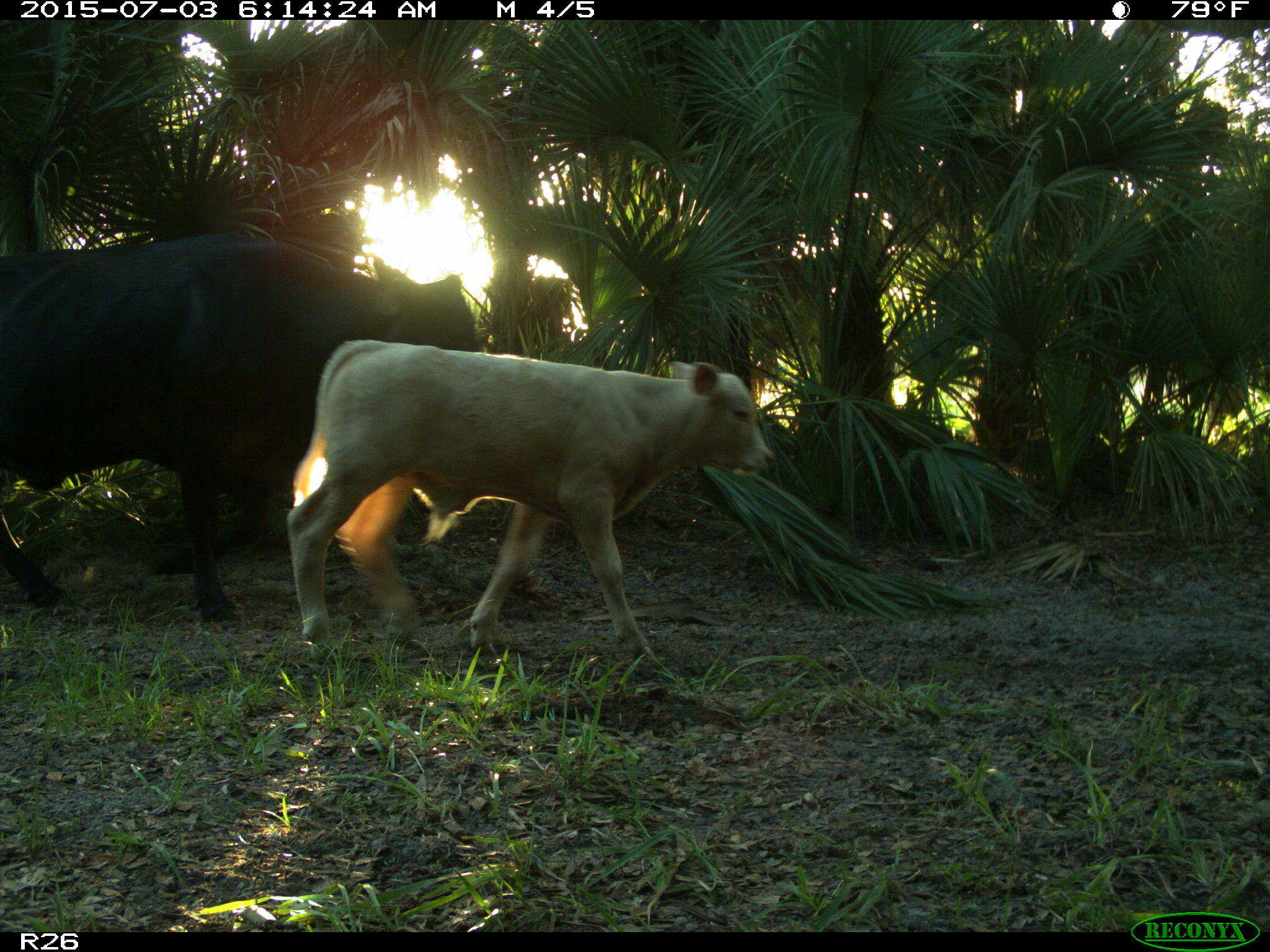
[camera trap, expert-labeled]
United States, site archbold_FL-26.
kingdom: Animalia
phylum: Chordata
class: Mammalia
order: Artiodactyla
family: Bovidae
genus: Bos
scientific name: Bos taurus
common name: domestic cow